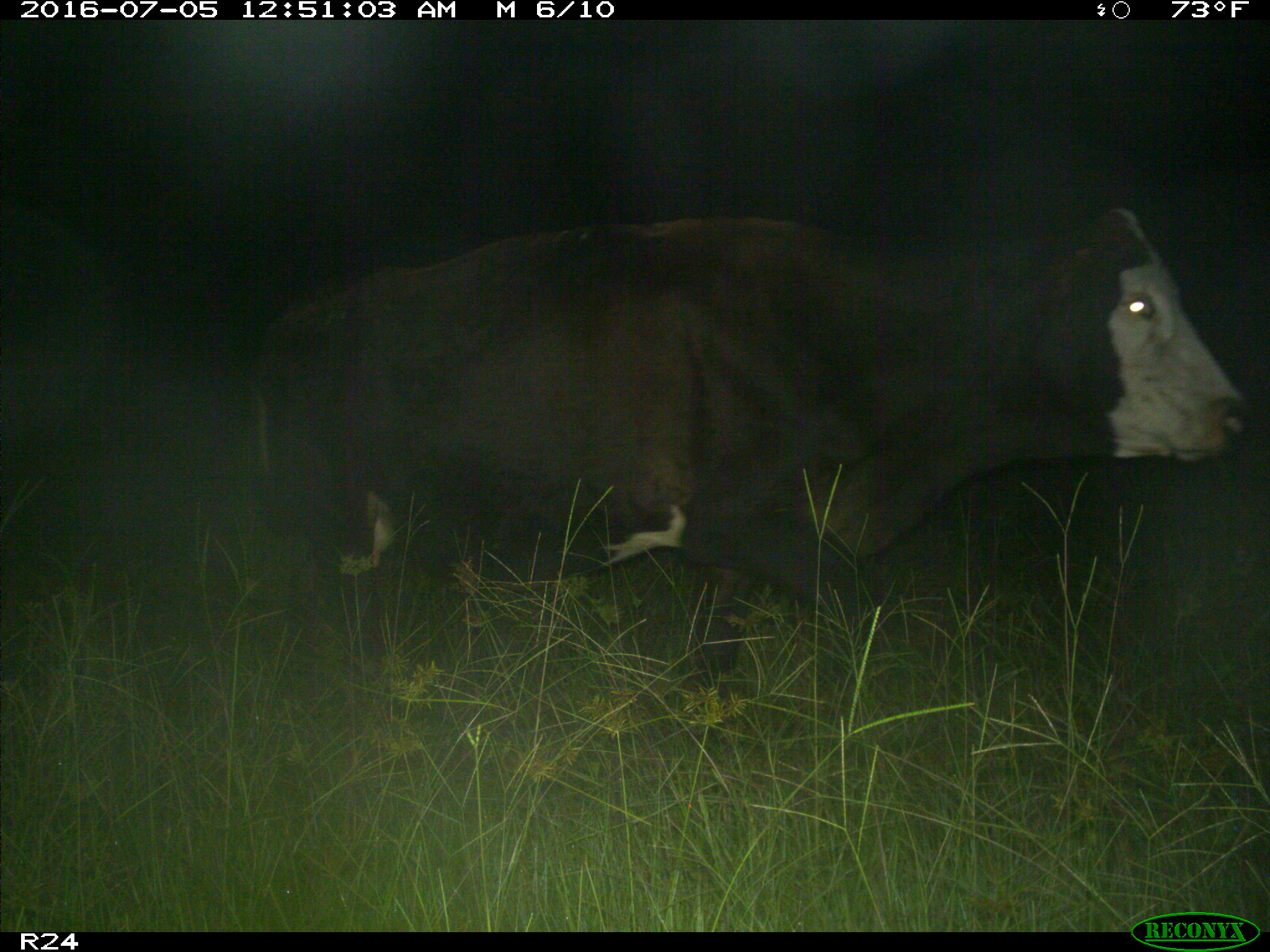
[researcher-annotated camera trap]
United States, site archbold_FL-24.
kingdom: Animalia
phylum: Chordata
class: Mammalia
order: Artiodactyla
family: Bovidae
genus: Bos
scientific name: Bos taurus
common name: domestic cow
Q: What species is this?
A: Bos taurus (domestic cow).